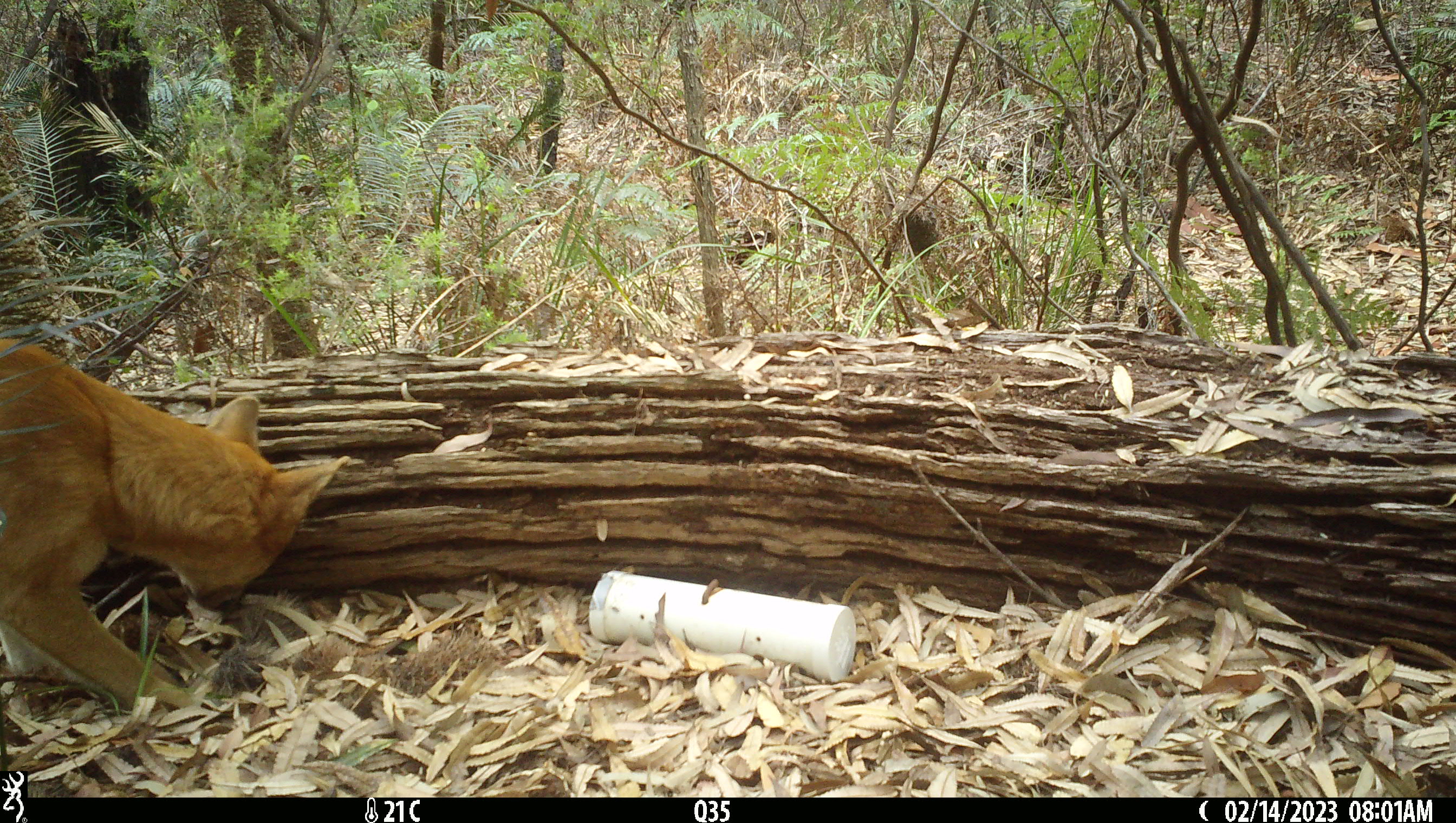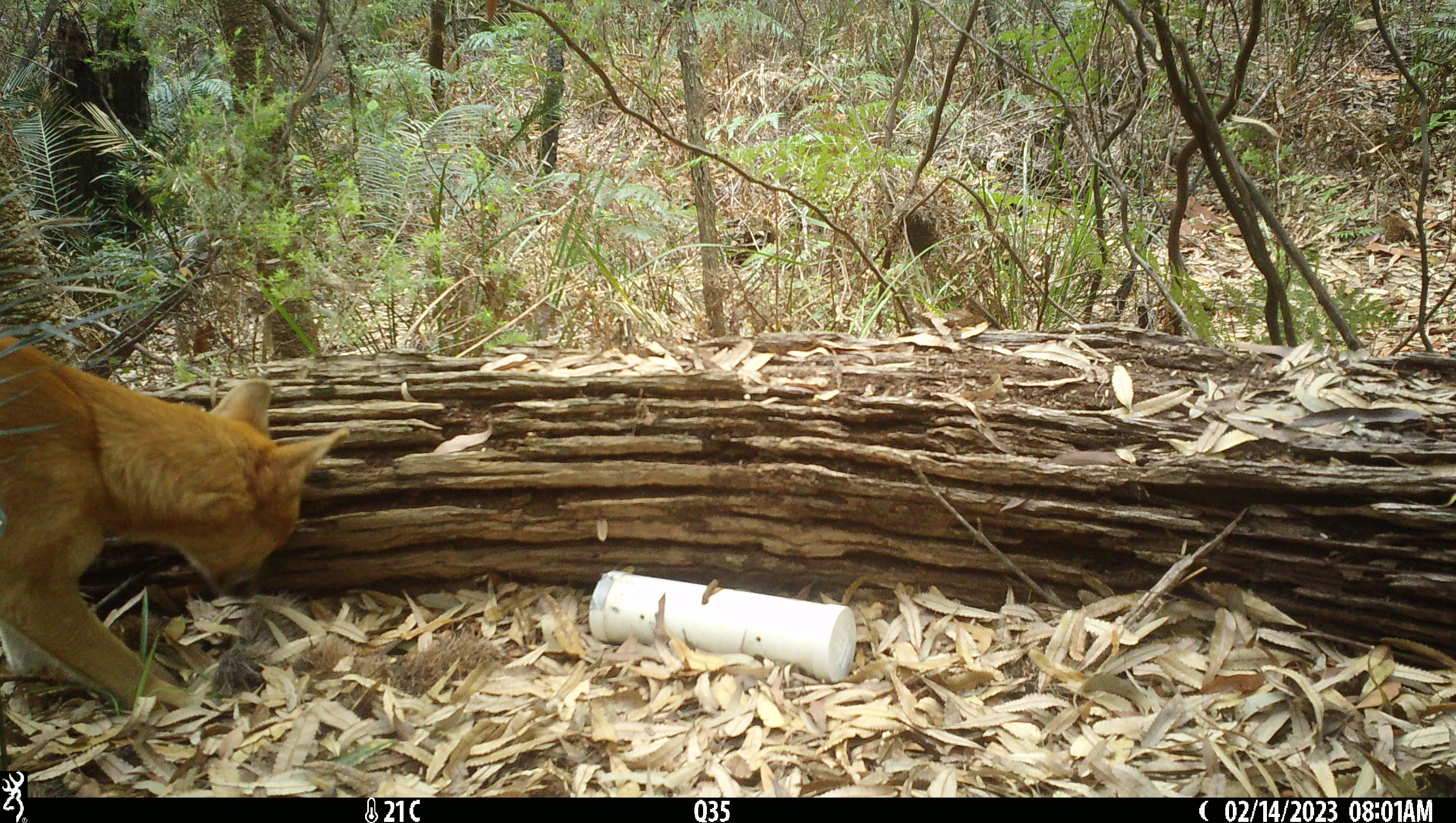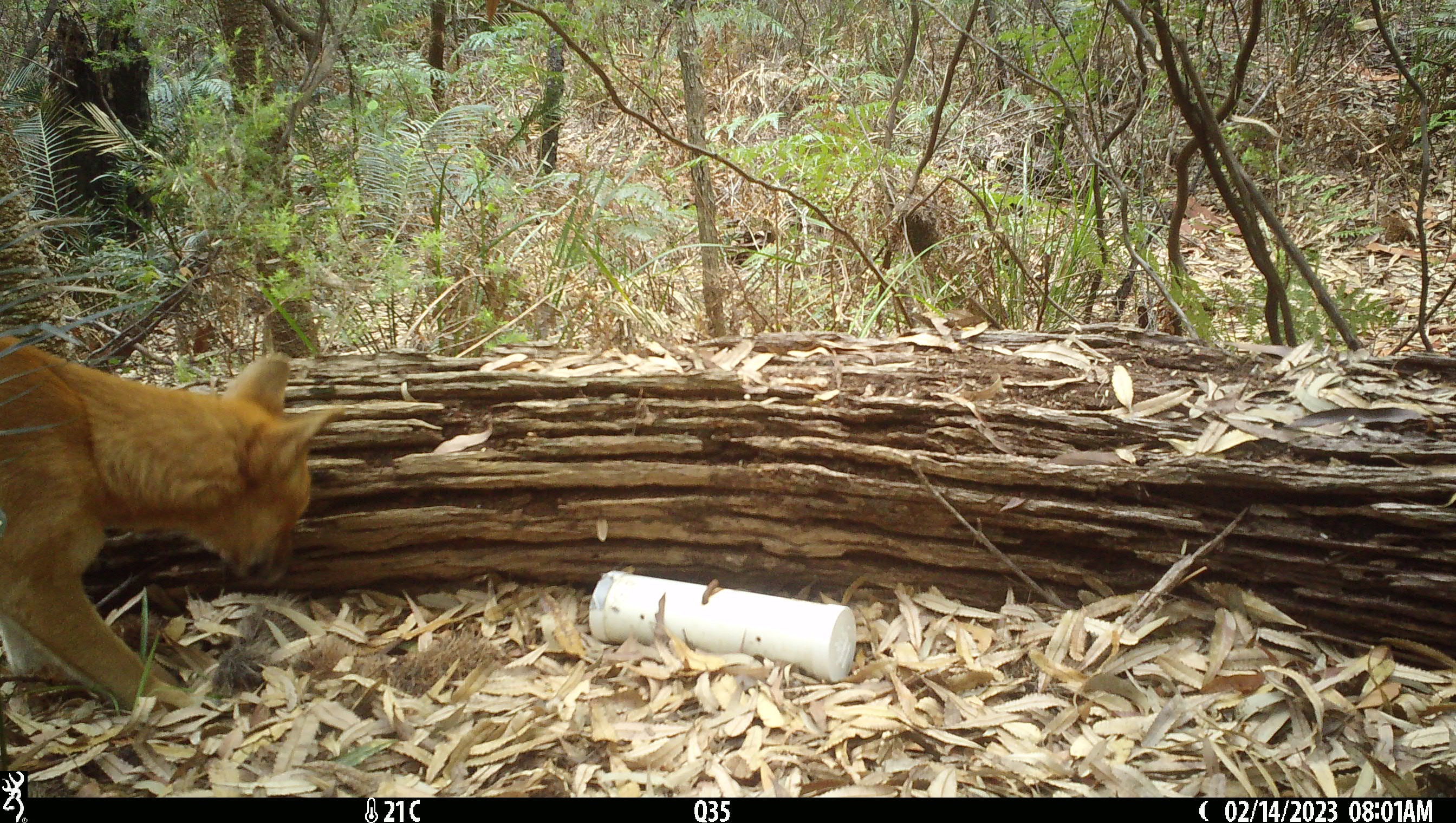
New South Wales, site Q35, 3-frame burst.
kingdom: Animalia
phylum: Chordata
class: Mammalia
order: Carnivora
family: Canidae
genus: Canis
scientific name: Canis familiaris dingo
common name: dingo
Dingo (Canis familiaris dingo).